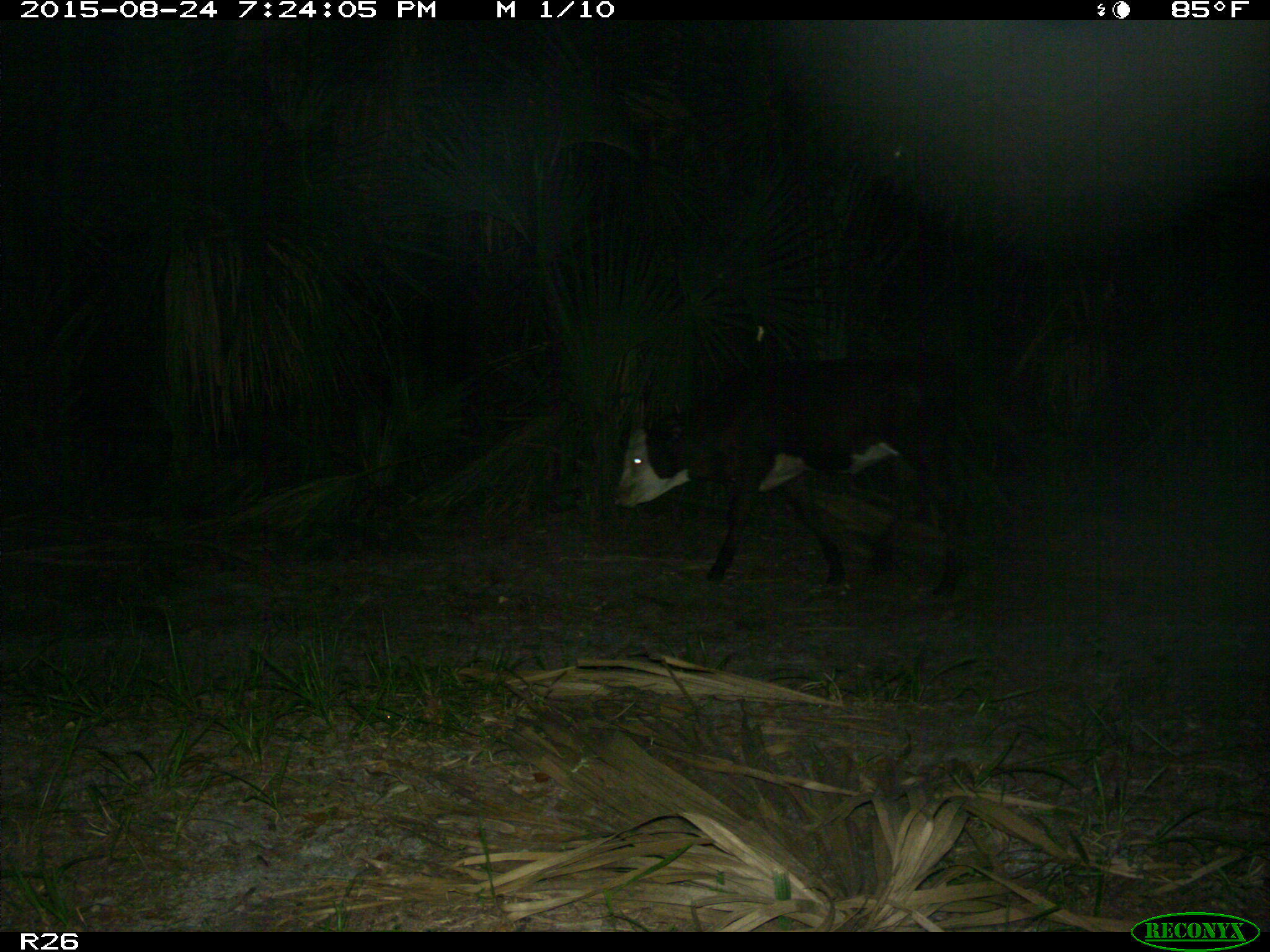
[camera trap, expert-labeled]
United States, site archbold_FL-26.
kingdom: Animalia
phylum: Chordata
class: Mammalia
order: Artiodactyla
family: Bovidae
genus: Bos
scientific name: Bos taurus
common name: domestic cow